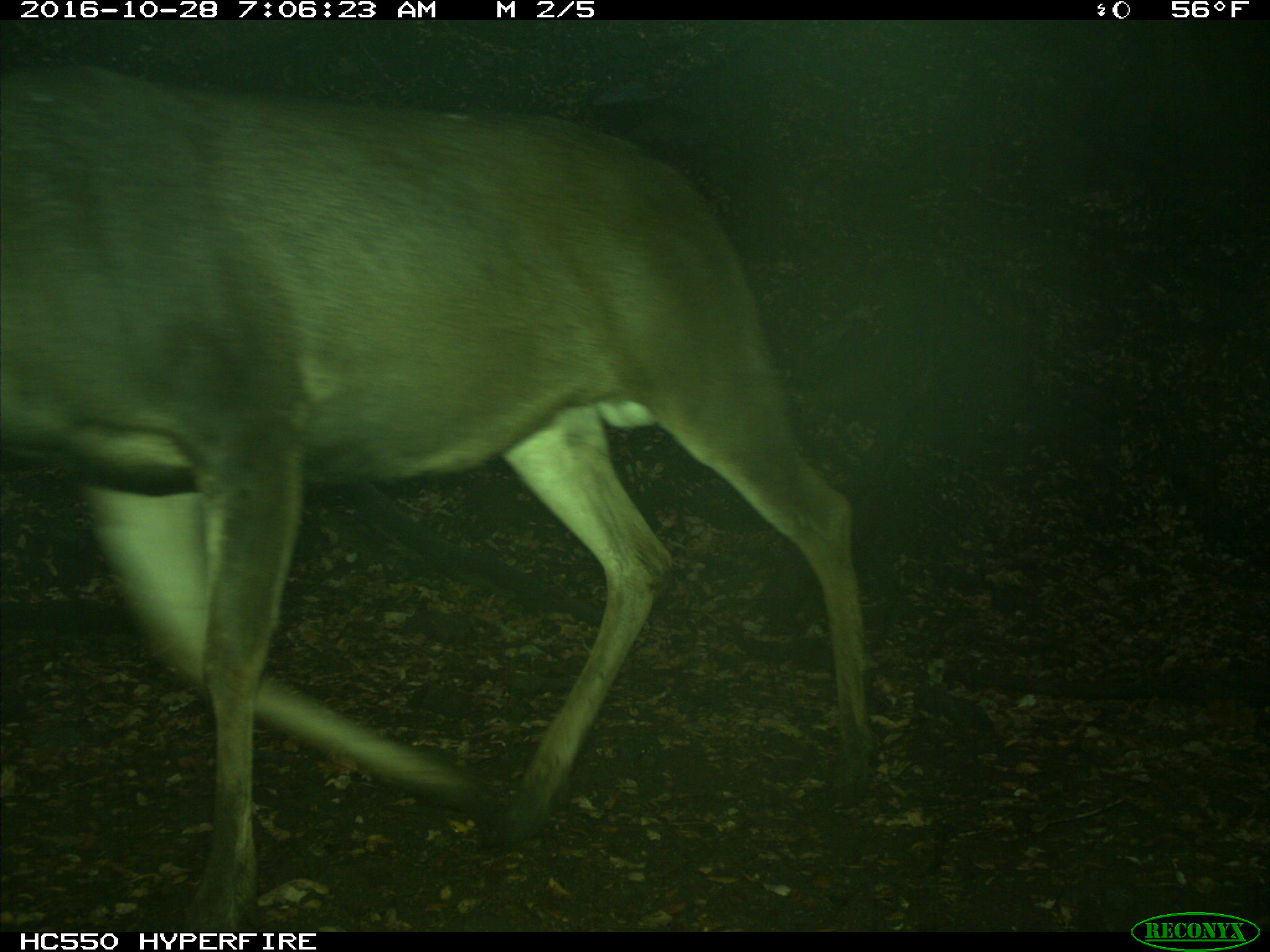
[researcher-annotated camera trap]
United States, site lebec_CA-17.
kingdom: Animalia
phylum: Chordata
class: Mammalia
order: Artiodactyla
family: Cervidae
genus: Odocoileus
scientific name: Odocoileus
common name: deer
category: unidentified deer